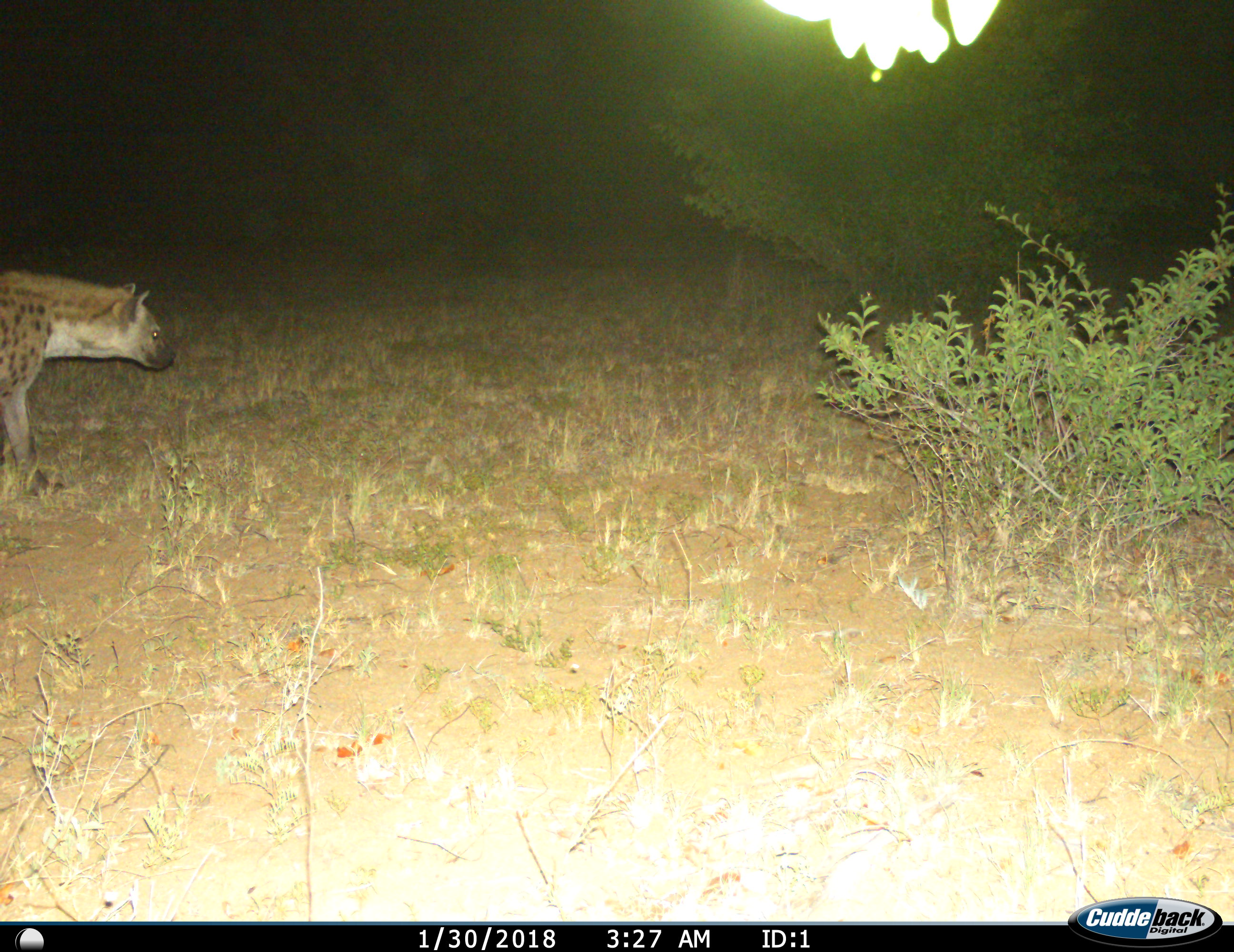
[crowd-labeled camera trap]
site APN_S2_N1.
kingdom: Animalia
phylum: Chordata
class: Mammalia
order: Carnivora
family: Hyaenidae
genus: Crocuta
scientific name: Crocuta crocuta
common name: spotted hyena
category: hyenaspotted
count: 1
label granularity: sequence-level